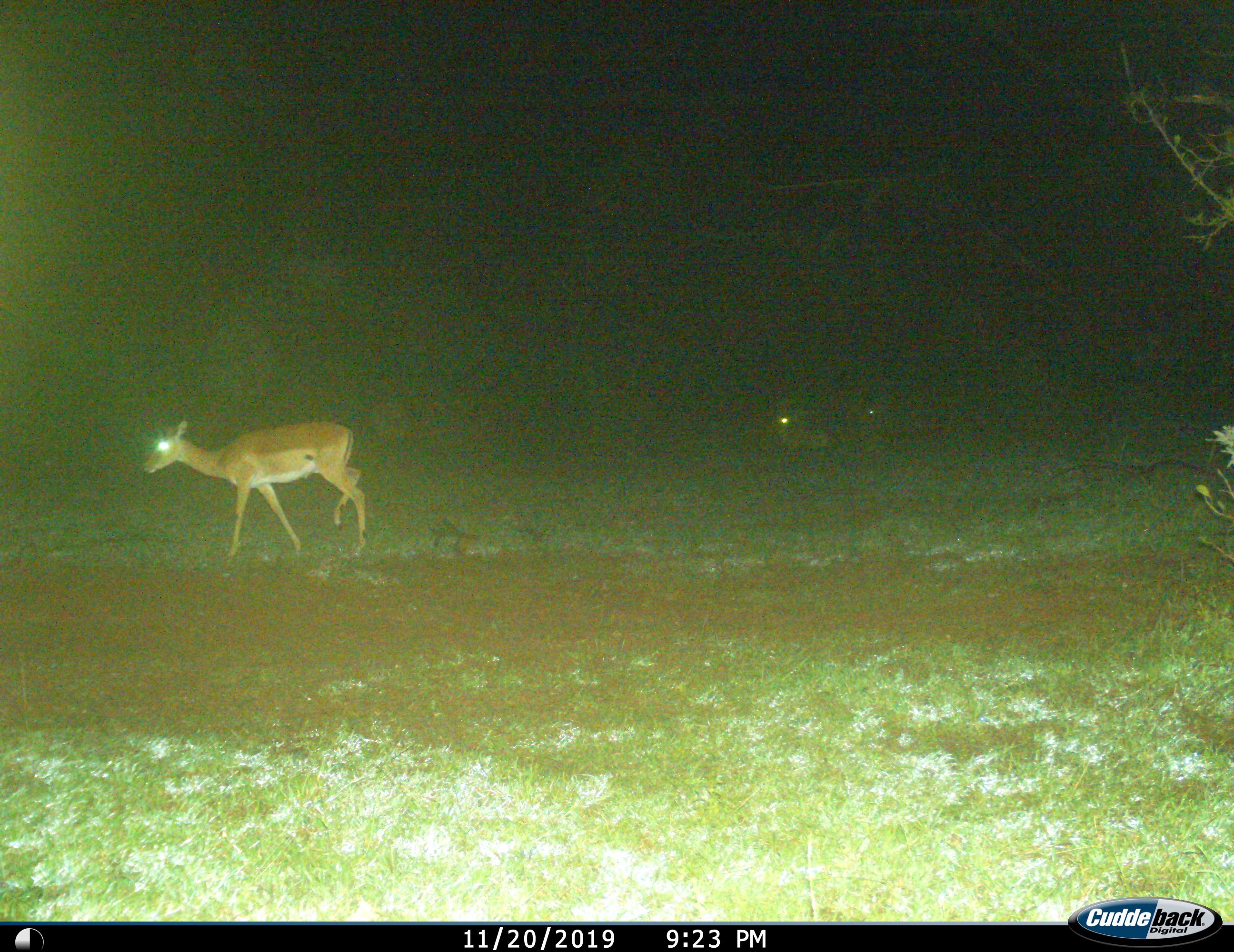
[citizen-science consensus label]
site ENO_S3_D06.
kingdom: Animalia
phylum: Chordata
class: Mammalia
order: Artiodactyla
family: Bovidae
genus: Aepyceros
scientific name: Aepyceros melampus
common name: impala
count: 1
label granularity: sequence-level